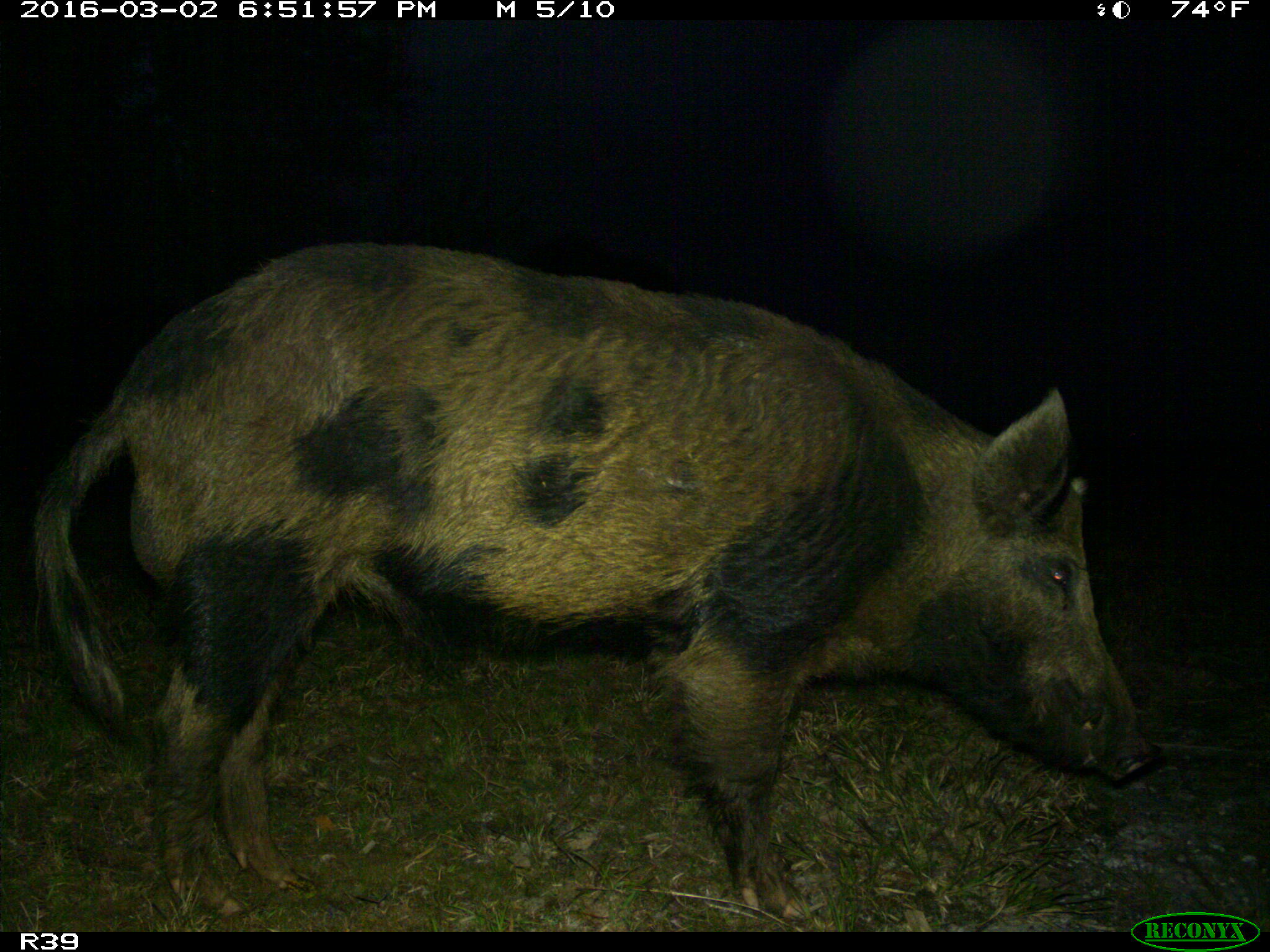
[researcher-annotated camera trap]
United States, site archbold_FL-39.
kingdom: Animalia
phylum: Chordata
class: Mammalia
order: Artiodactyla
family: Suidae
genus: Sus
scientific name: Sus scrofa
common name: wild boar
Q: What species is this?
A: Sus scrofa (wild boar).